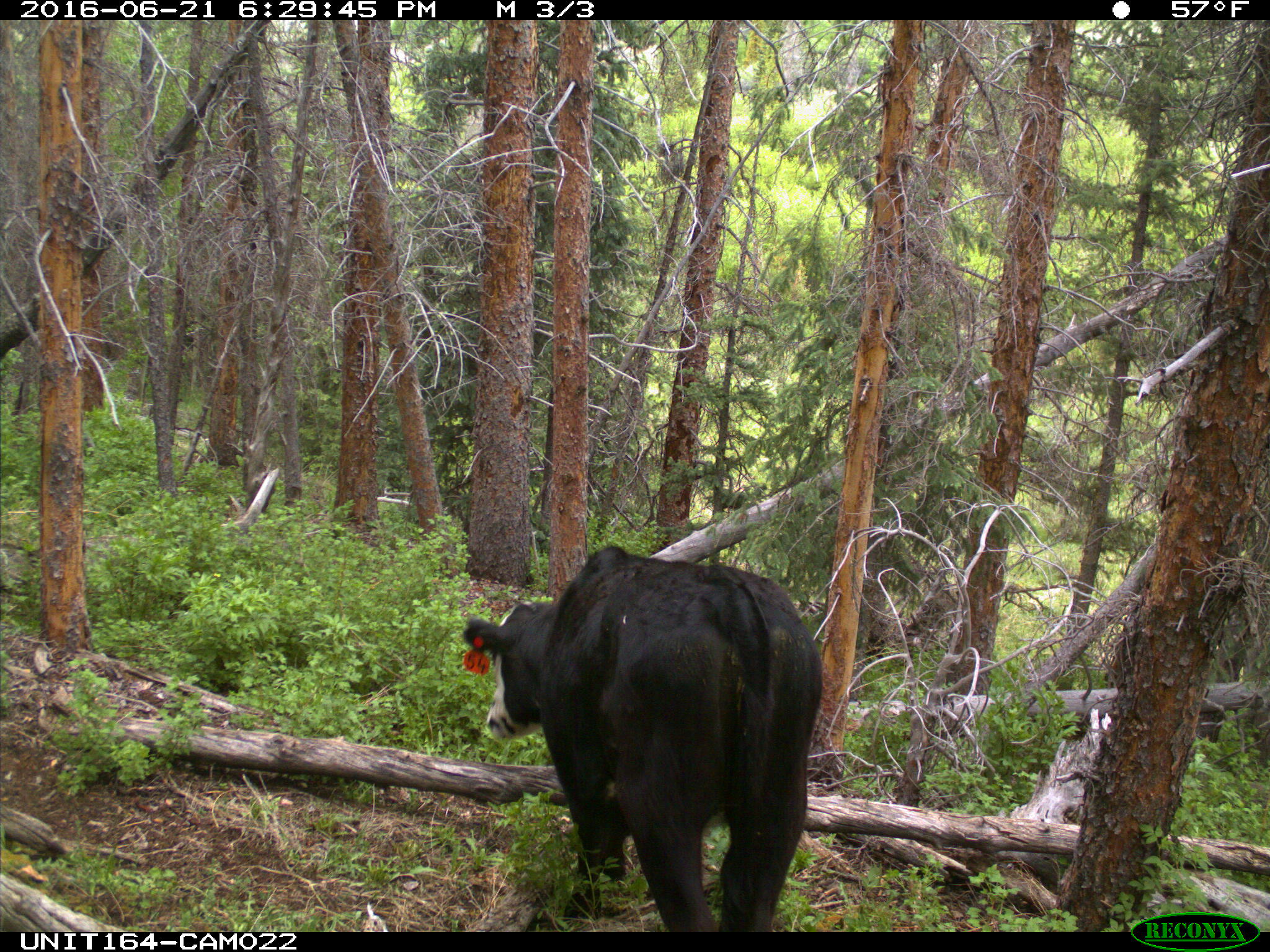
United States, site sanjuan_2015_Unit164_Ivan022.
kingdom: Animalia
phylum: Chordata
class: Mammalia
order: Artiodactyla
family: Bovidae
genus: Bos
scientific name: Bos taurus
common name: domestic cow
Bos taurus (domestic cow).